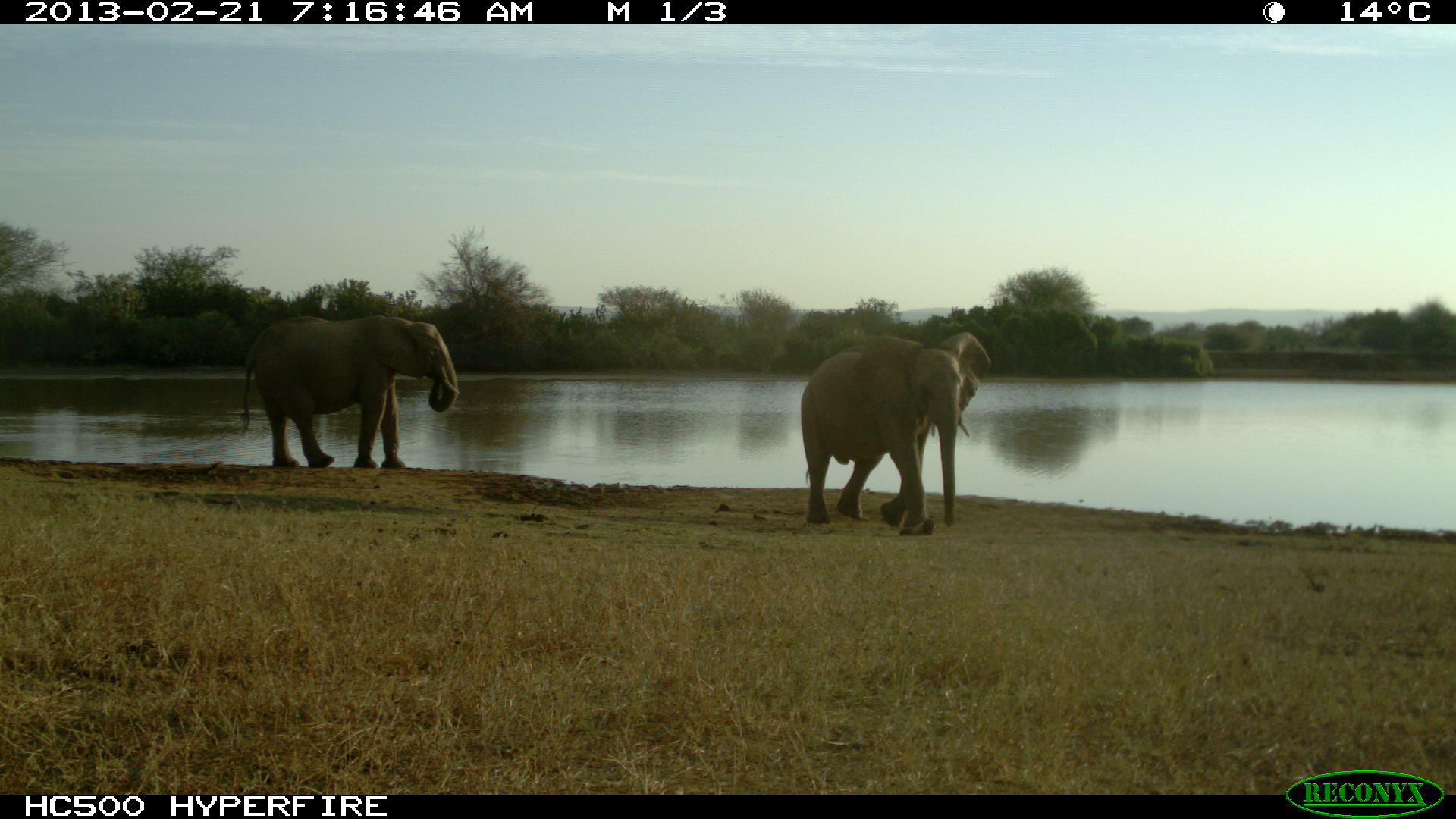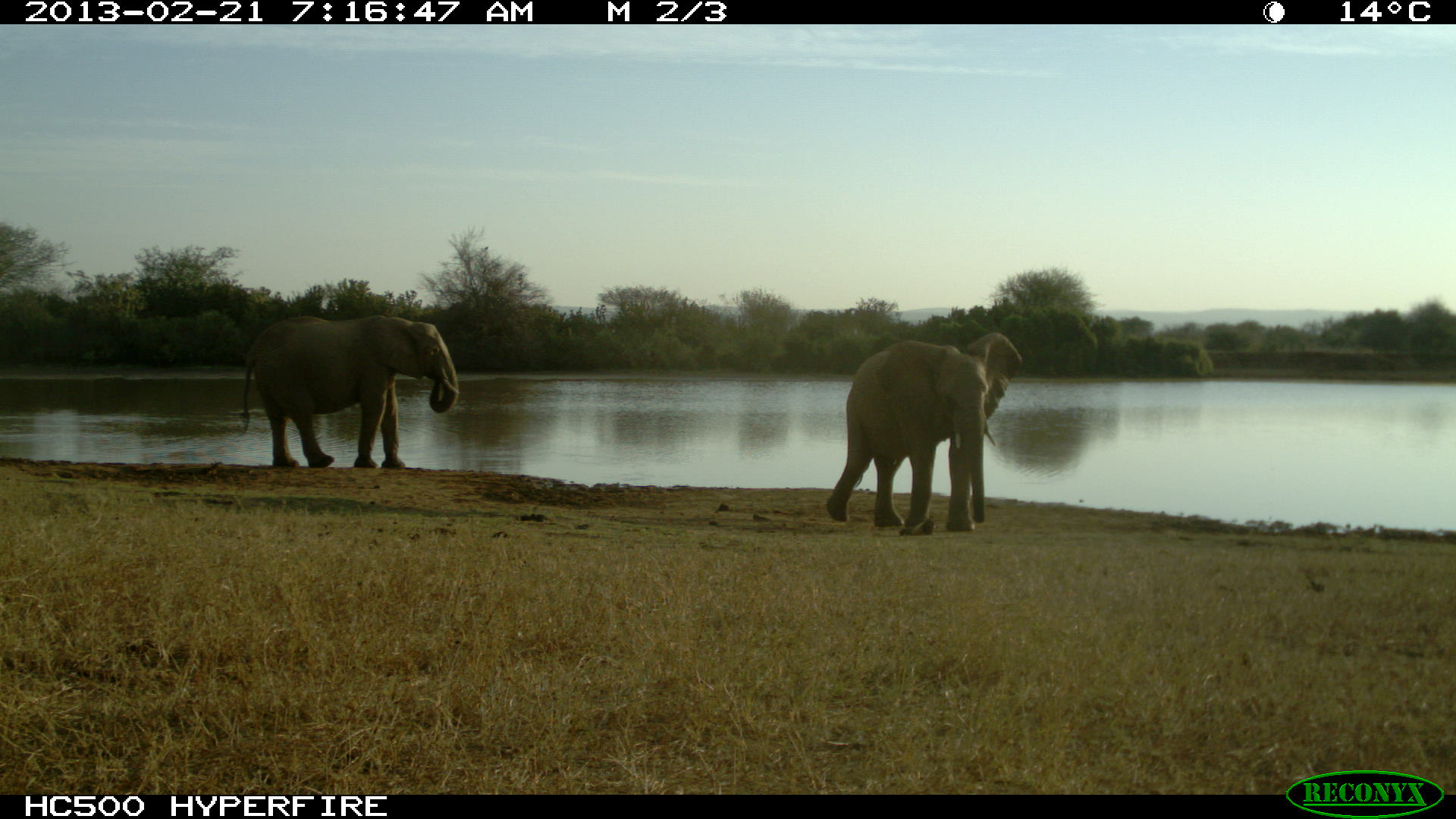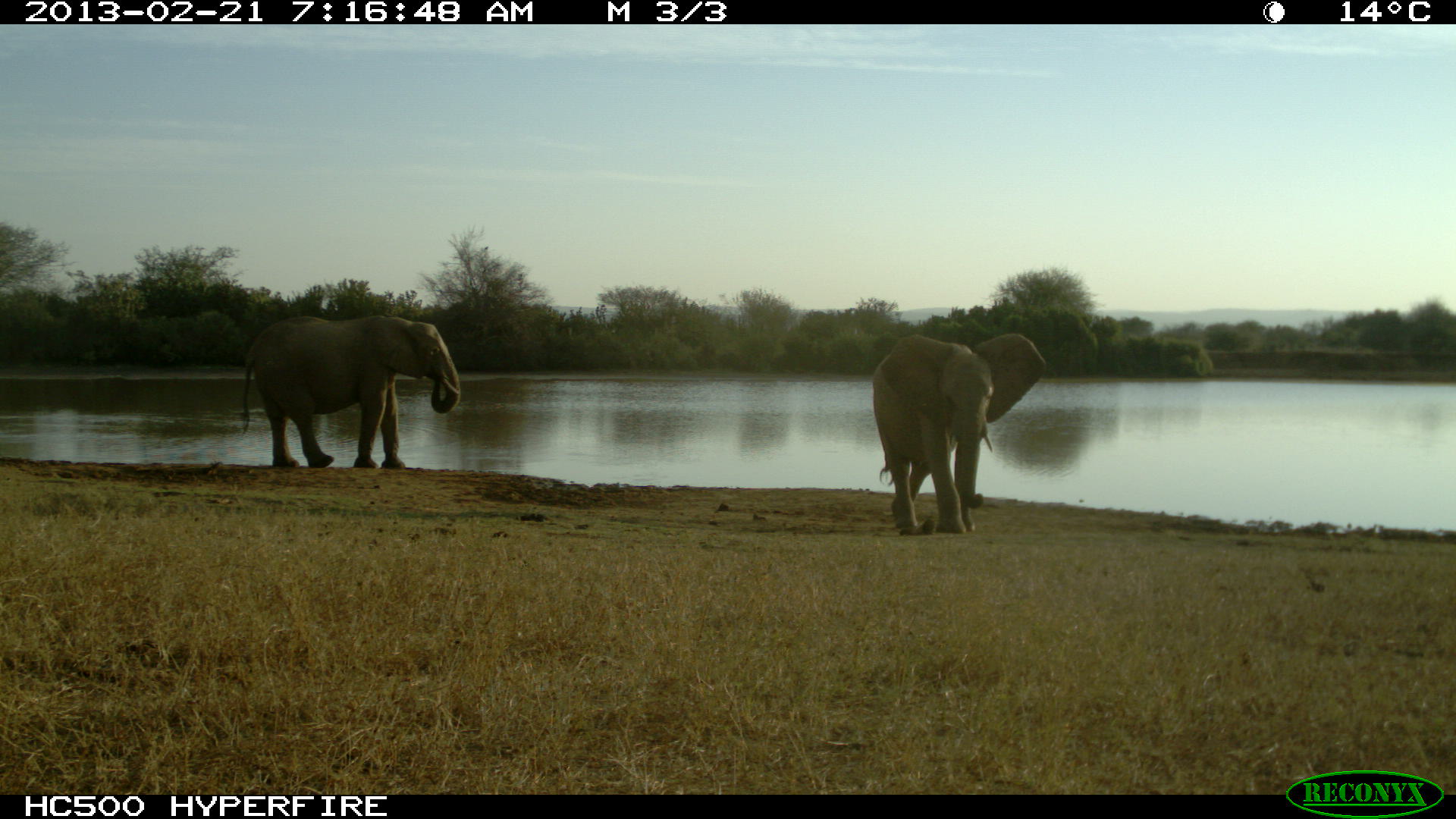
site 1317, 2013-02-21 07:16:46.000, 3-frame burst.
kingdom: Animalia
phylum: Chordata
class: Mammalia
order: Proboscidea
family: Elephantidae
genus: Loxodonta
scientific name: Loxodonta africana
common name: african bush elephant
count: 2